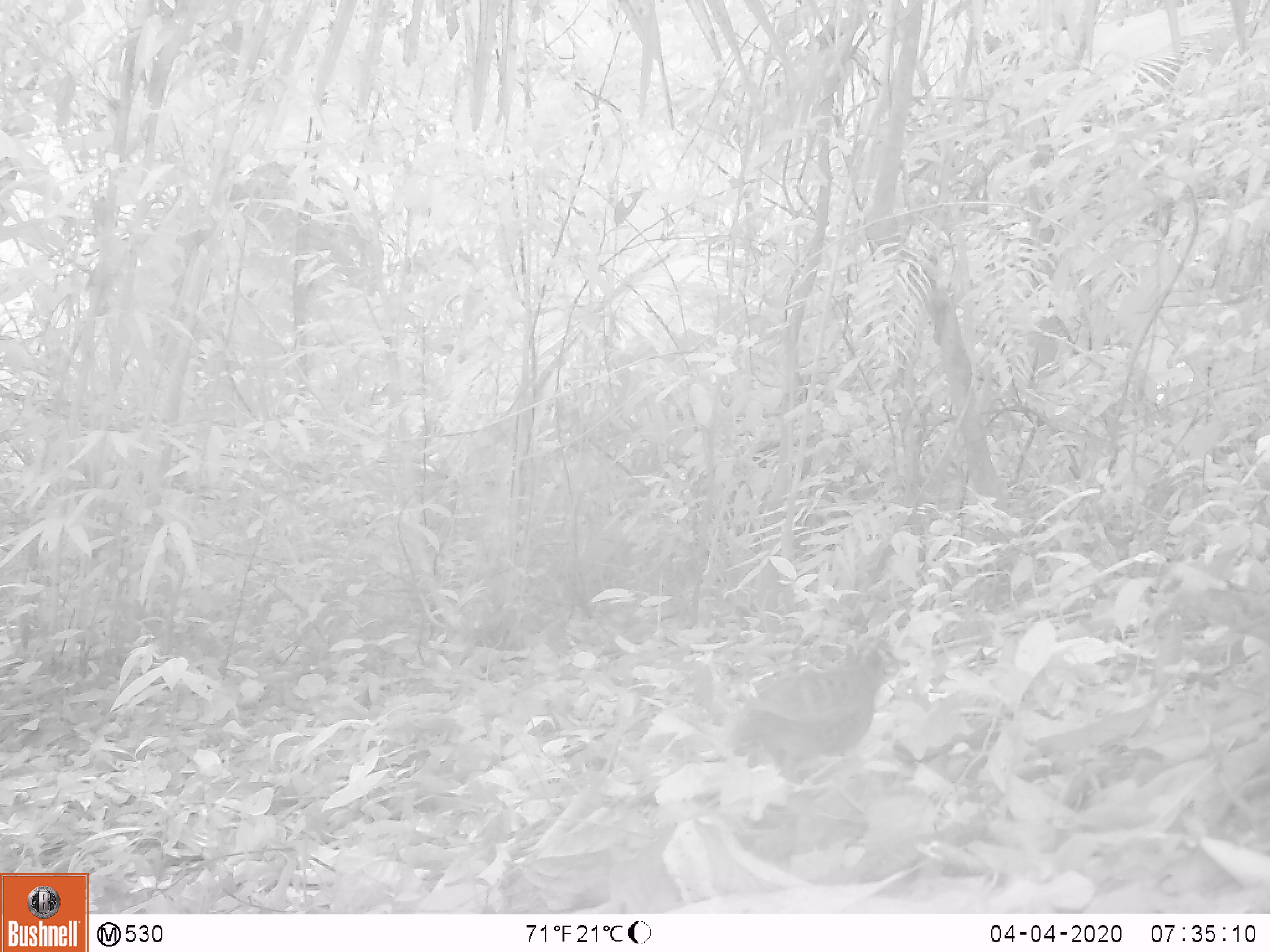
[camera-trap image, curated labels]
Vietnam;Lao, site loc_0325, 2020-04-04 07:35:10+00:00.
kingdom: Animalia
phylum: Chordata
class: Aves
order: Galliformes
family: Phasianidae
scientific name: Phasianidae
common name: partridge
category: unidentified partridge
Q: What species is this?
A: Unidentified partridge (partridge) (Phasianidae).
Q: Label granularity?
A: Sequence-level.